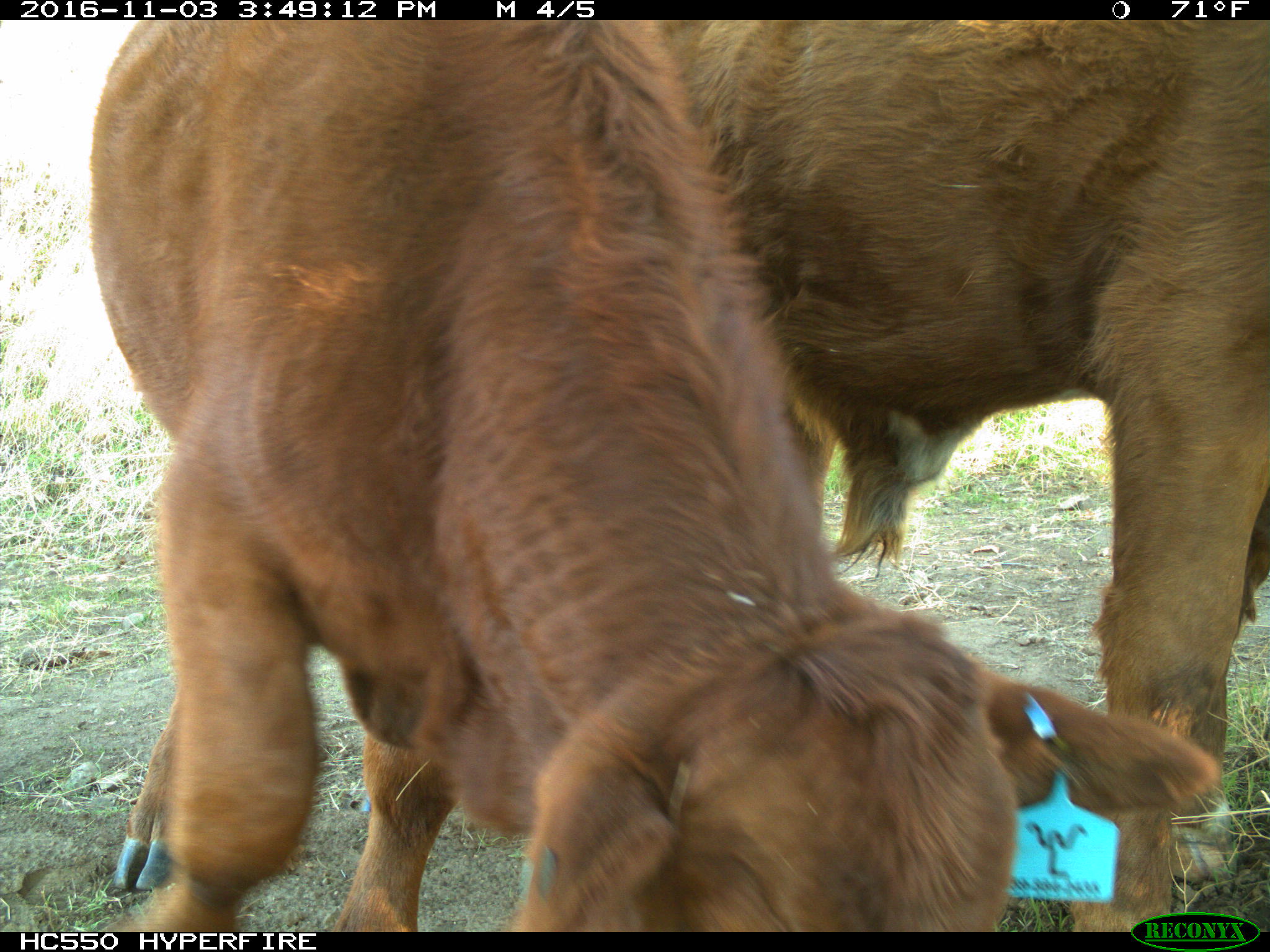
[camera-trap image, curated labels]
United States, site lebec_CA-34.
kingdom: Animalia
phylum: Chordata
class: Mammalia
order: Artiodactyla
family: Bovidae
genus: Bos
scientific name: Bos taurus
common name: domestic cow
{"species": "Bos taurus (domestic cow)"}